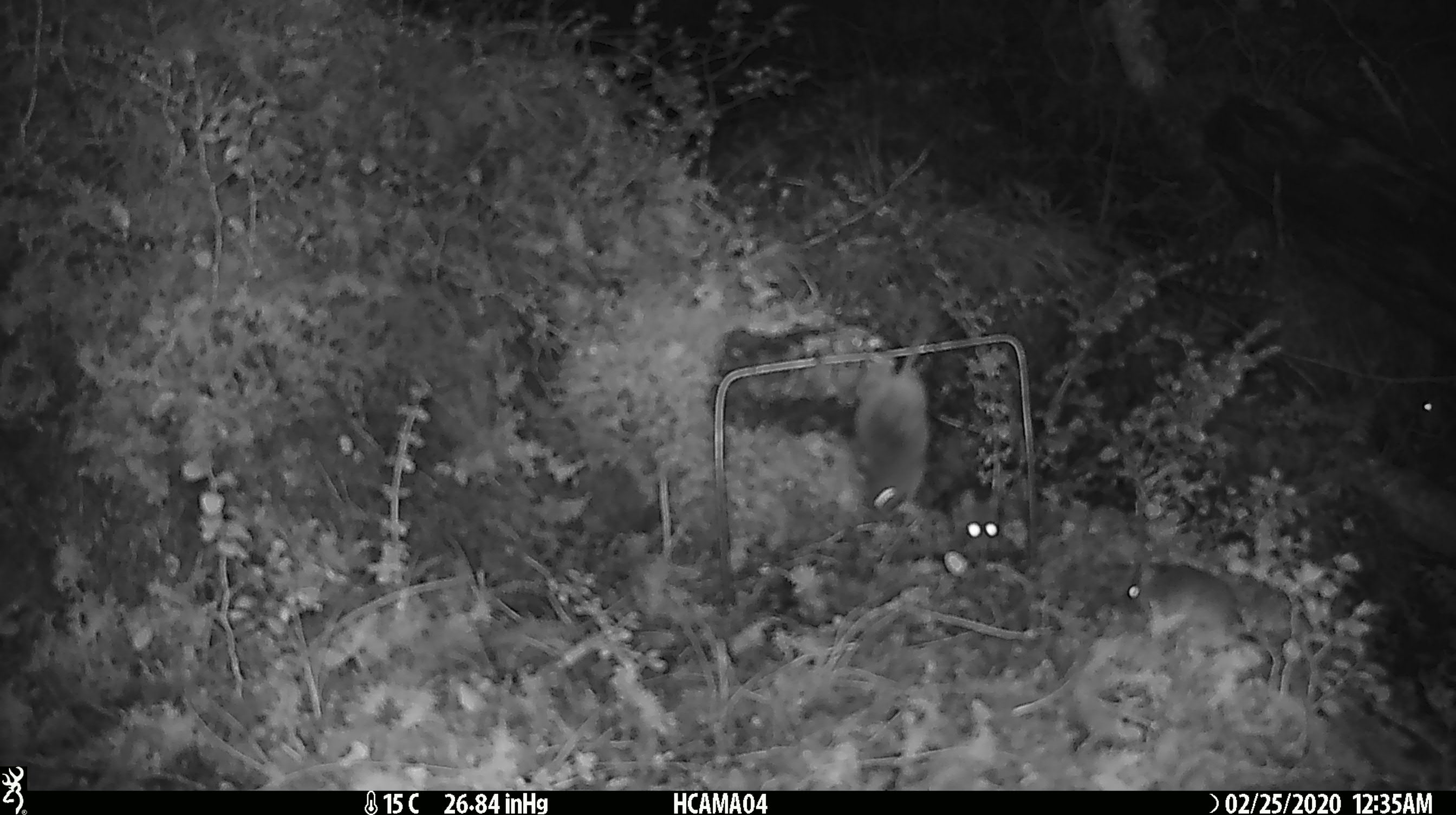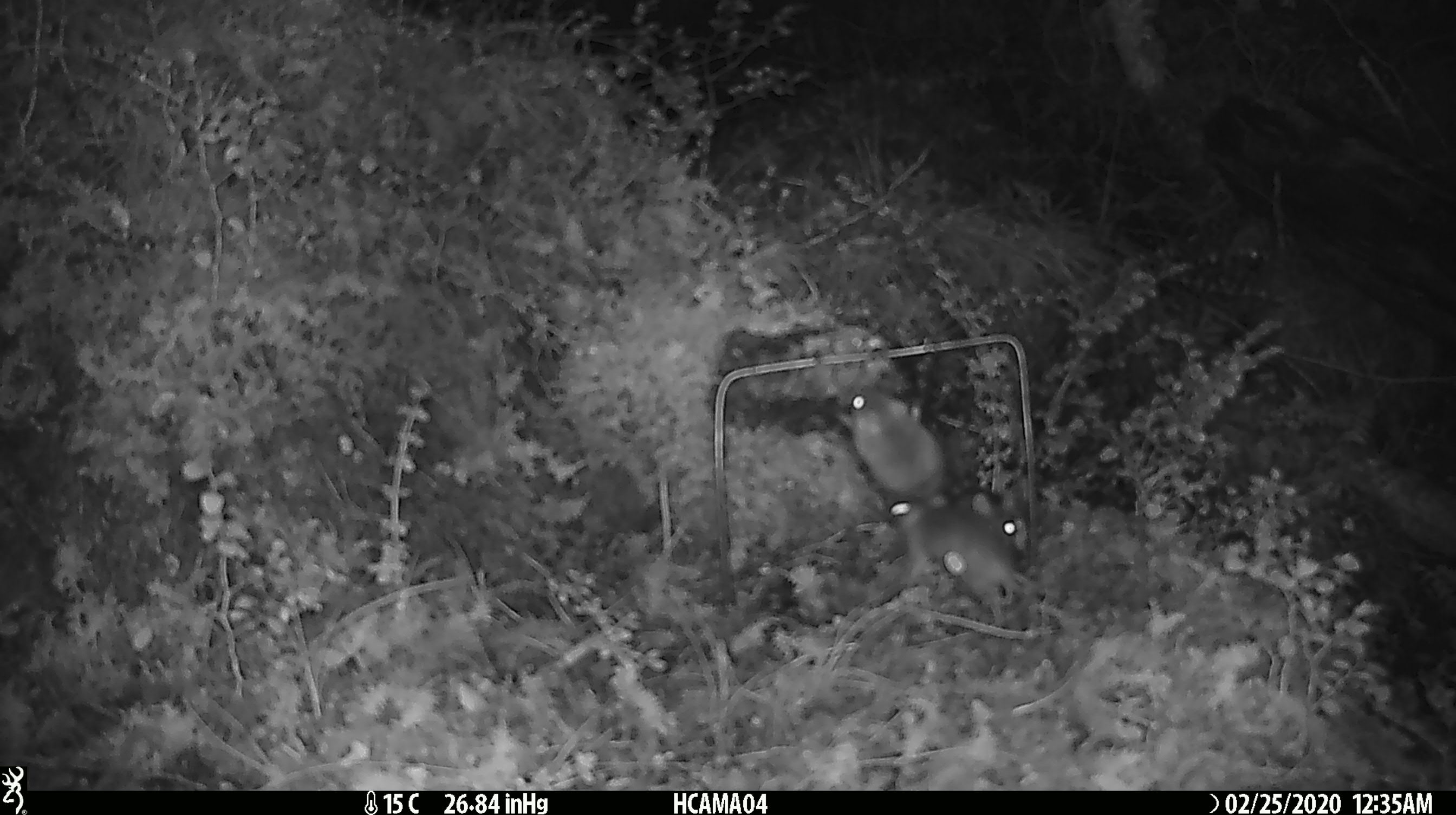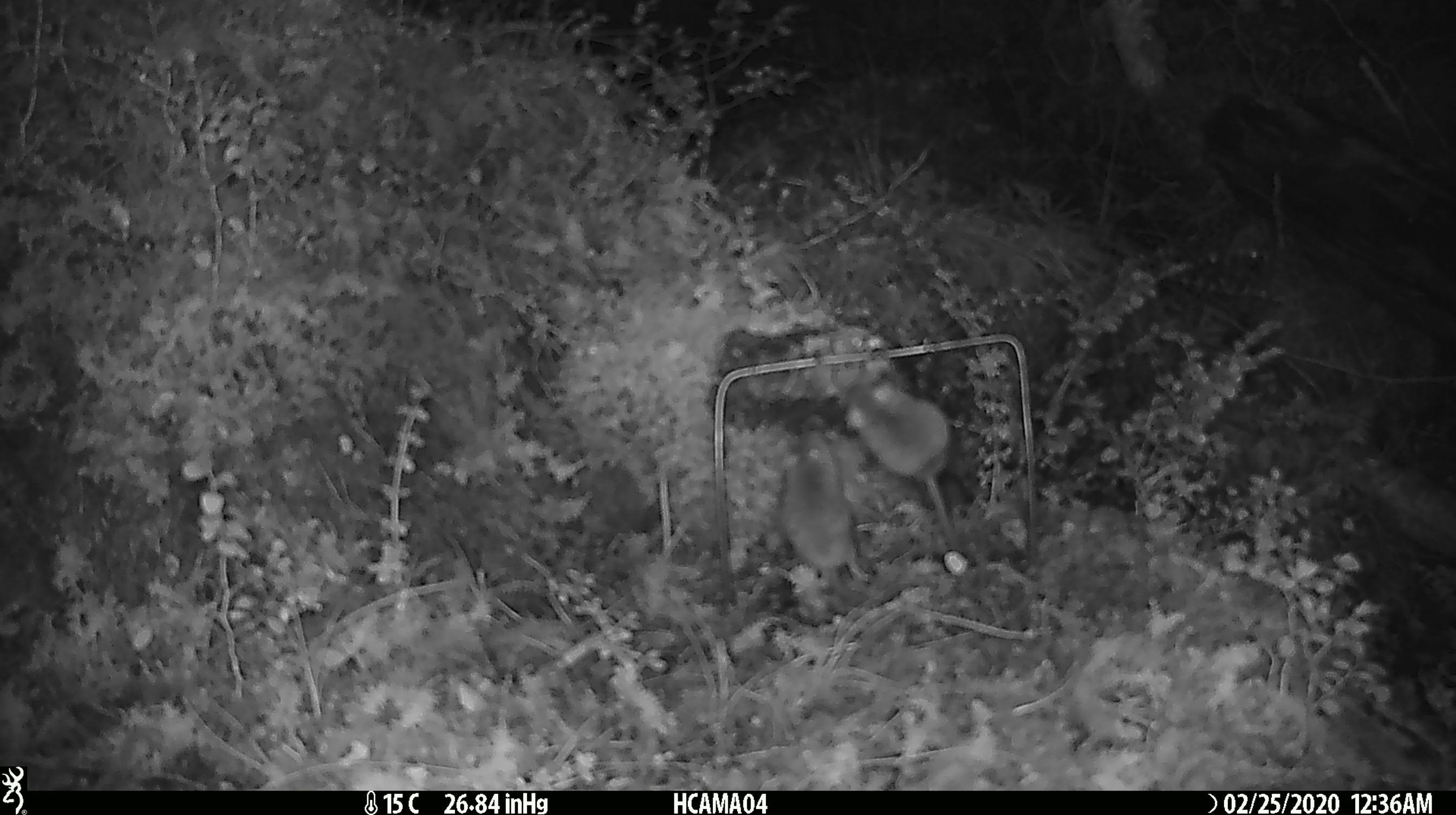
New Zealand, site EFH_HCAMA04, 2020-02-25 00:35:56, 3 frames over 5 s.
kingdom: Animalia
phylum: Chordata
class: Mammalia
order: Rodentia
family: Muridae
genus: Mus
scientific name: Mus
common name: mouse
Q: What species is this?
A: Mouse (Mus).